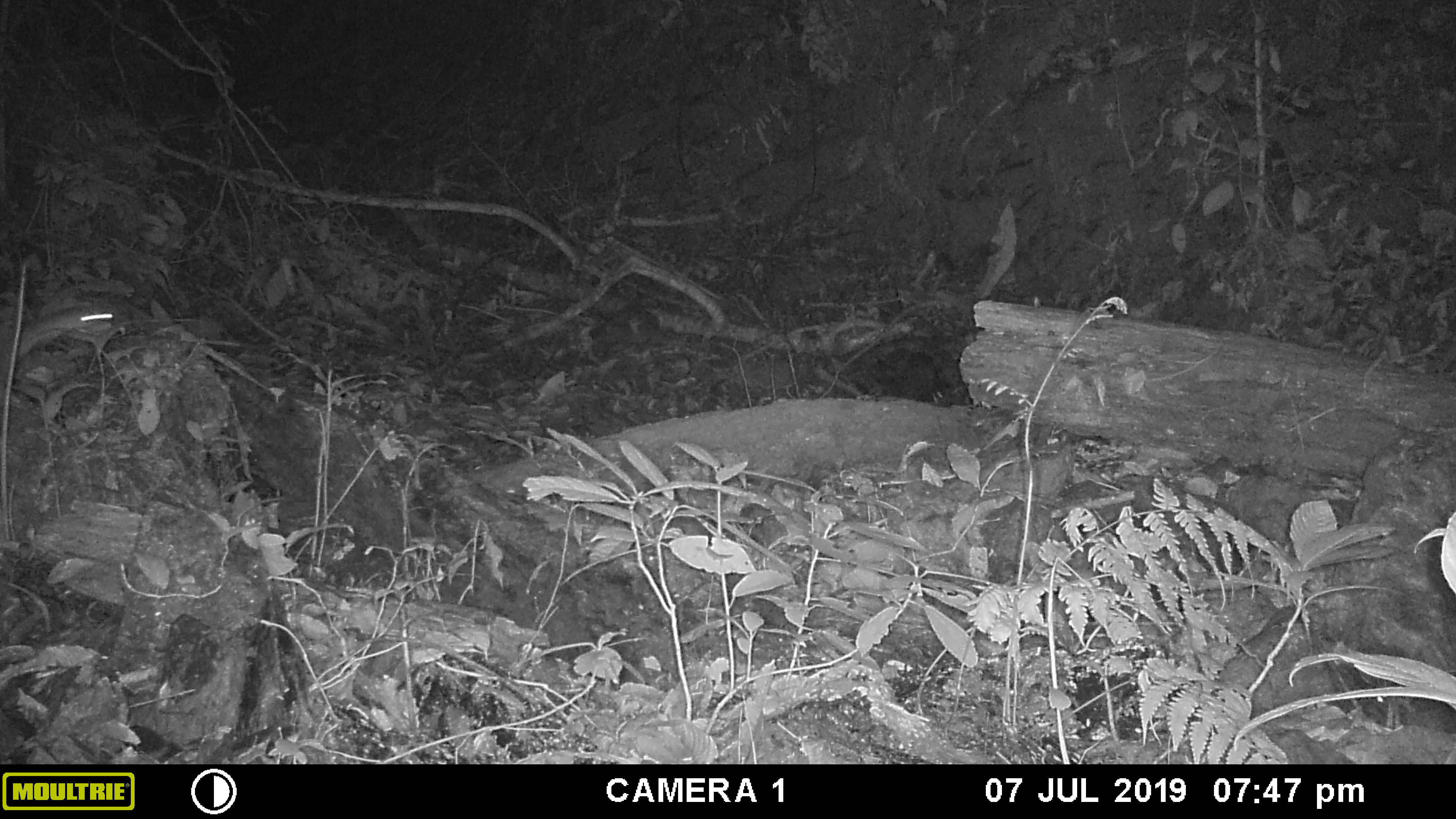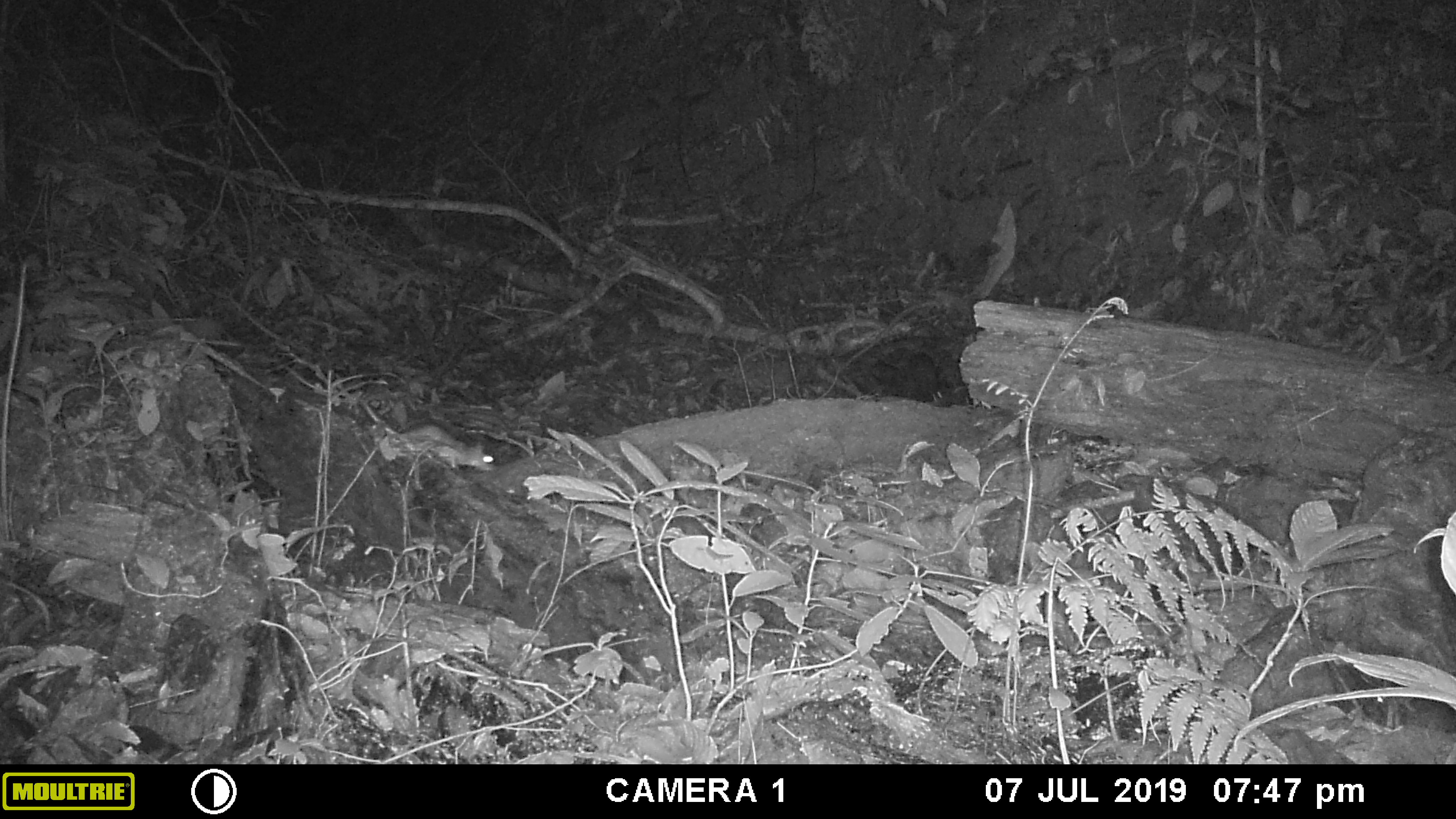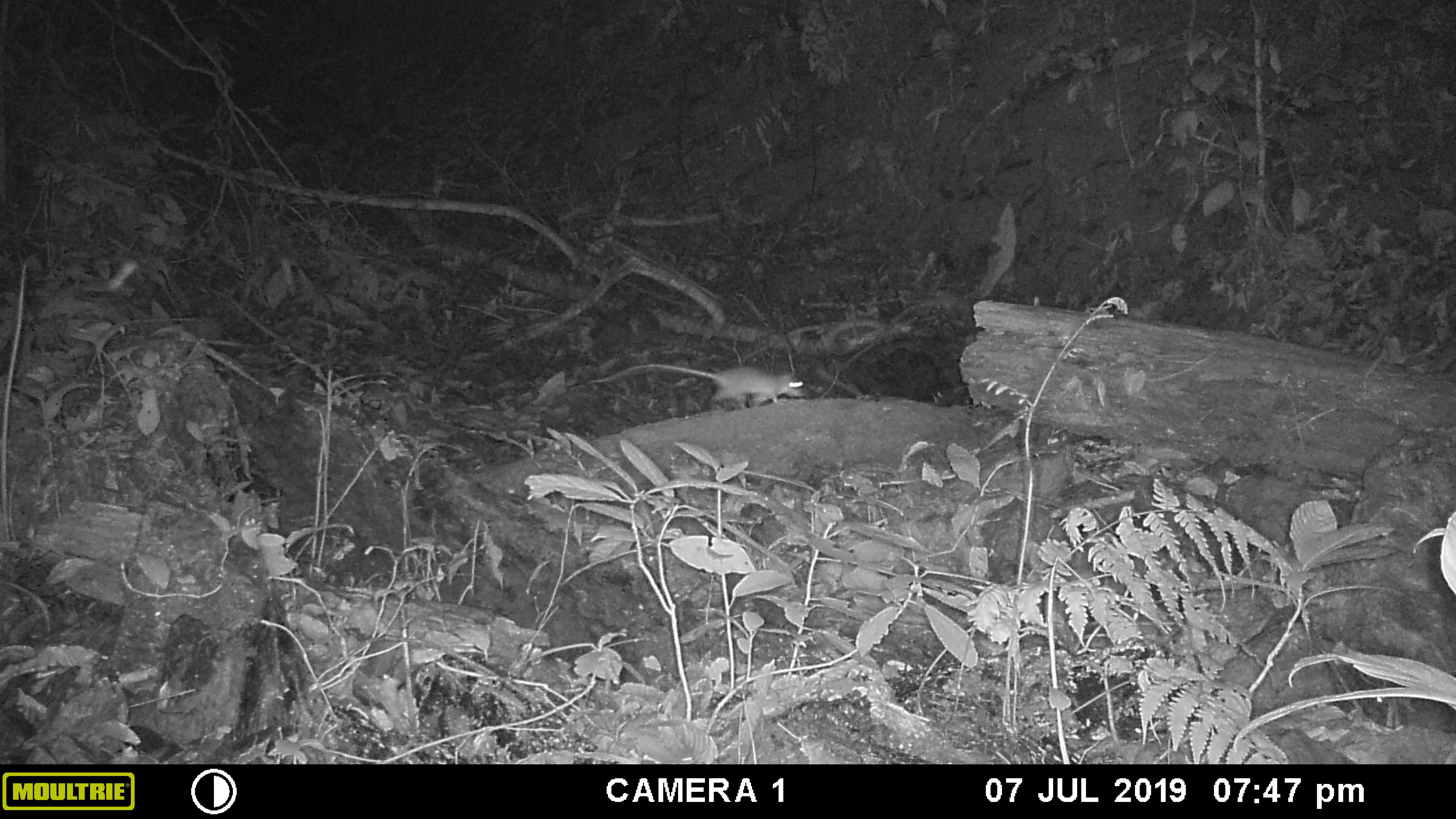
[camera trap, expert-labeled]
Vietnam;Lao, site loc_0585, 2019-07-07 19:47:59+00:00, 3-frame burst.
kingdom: Animalia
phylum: Chordata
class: Mammalia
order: Rodentia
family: Muridae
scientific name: Muridae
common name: old-world mice and rats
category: unidentified murid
Unidentified murid (old-world mice and rats) (Muridae). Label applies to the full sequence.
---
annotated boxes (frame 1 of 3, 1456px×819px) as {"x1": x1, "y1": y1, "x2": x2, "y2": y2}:
unidentified murid: {"x1": 12, "y1": 300, "x2": 116, "y2": 361}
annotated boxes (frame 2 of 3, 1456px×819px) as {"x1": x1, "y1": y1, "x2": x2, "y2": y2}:
unidentified murid: {"x1": 349, "y1": 391, "x2": 496, "y2": 476}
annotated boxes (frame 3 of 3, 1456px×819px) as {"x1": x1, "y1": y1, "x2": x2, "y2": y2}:
unidentified murid: {"x1": 592, "y1": 360, "x2": 810, "y2": 411}